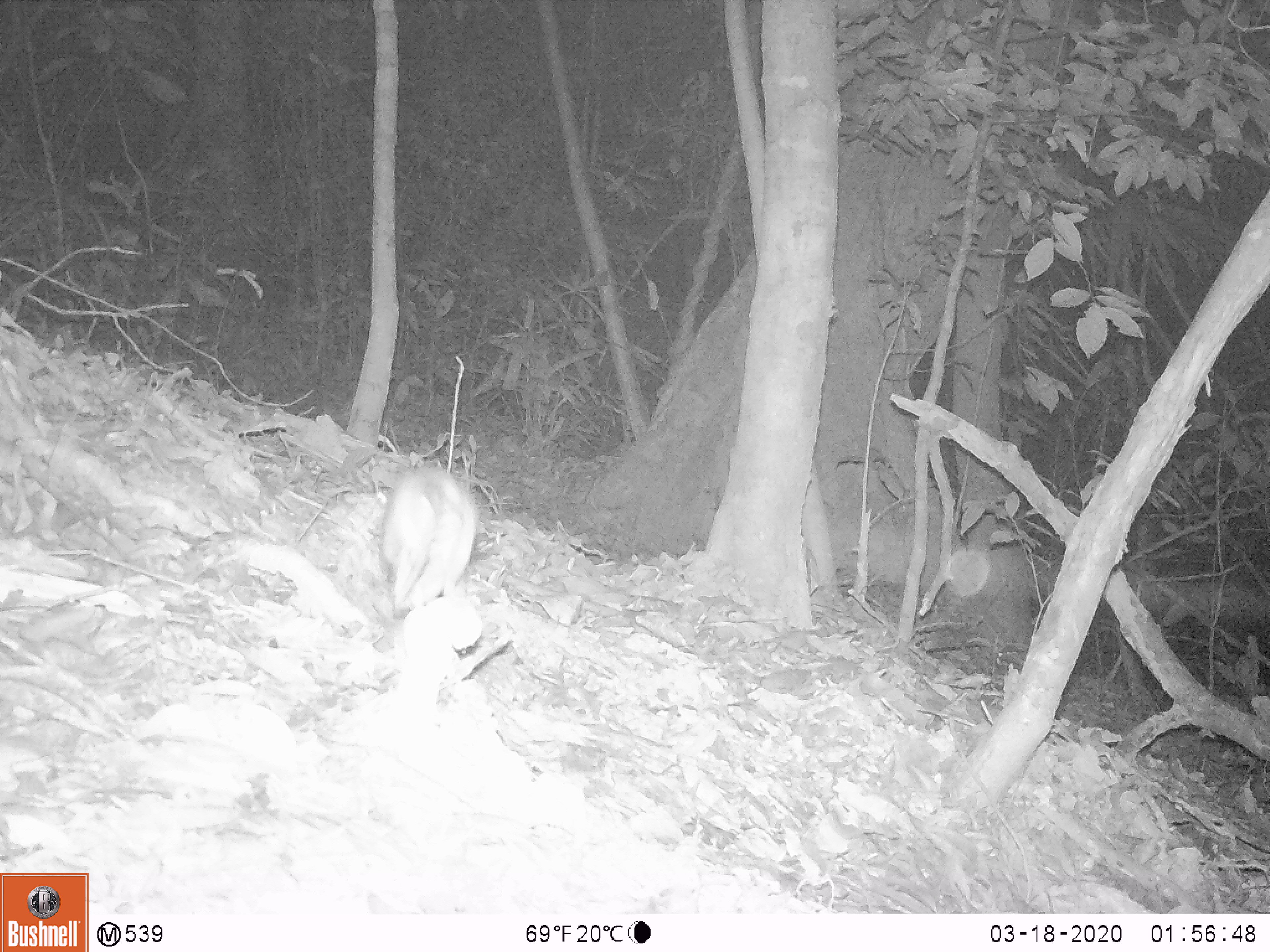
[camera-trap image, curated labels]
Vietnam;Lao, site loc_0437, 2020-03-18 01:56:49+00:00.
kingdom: Animalia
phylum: Chordata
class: Mammalia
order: Rodentia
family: Muridae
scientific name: Muridae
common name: old-world mice and rats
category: unidentified murid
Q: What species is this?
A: Unidentified murid (old-world mice and rats) (Muridae).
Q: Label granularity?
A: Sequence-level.